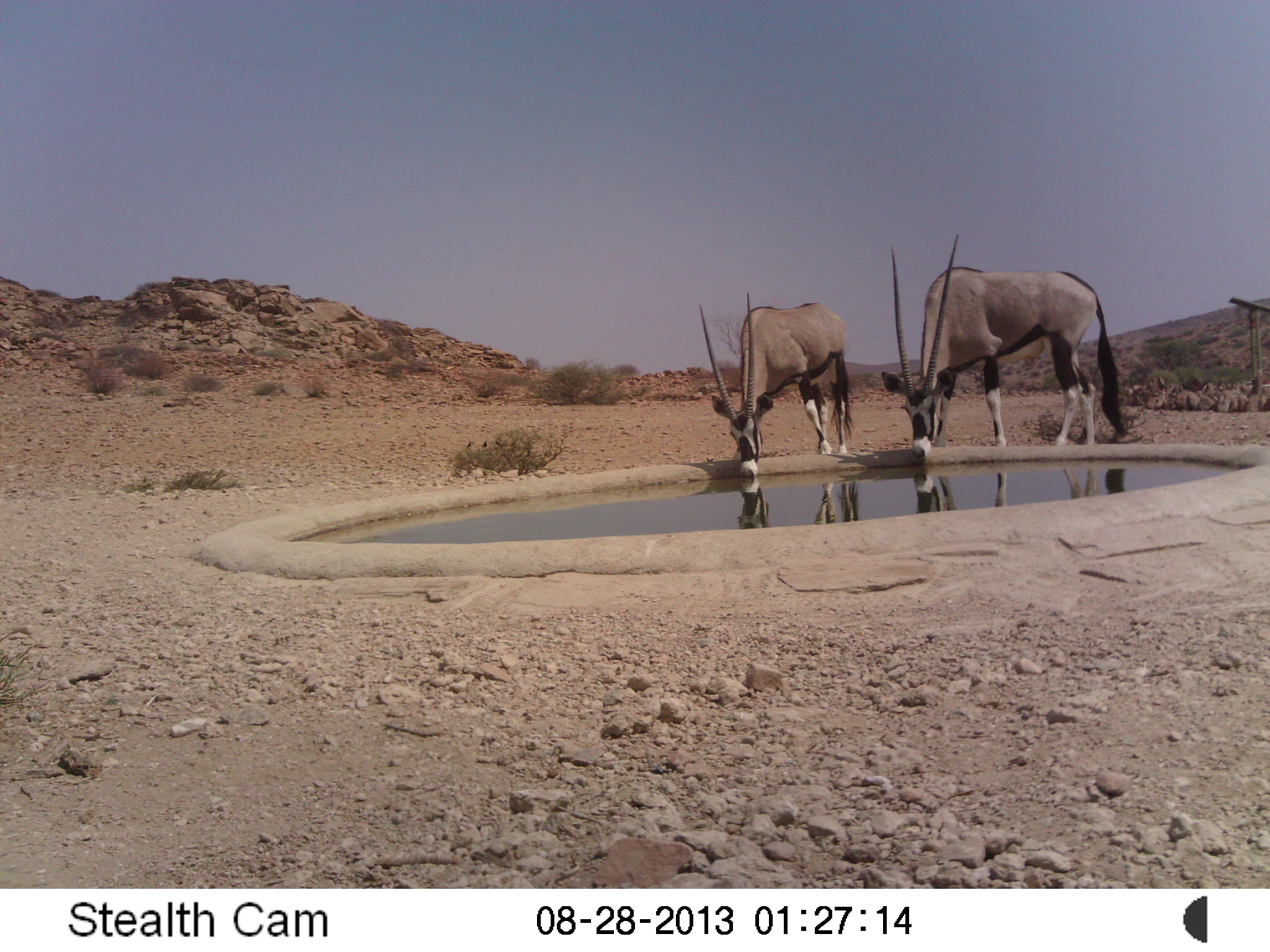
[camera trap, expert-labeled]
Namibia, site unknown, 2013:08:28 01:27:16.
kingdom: Animalia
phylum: Chordata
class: Mammalia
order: Artiodactyla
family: Bovidae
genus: Oryx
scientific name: Oryx gazella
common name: gemsbok